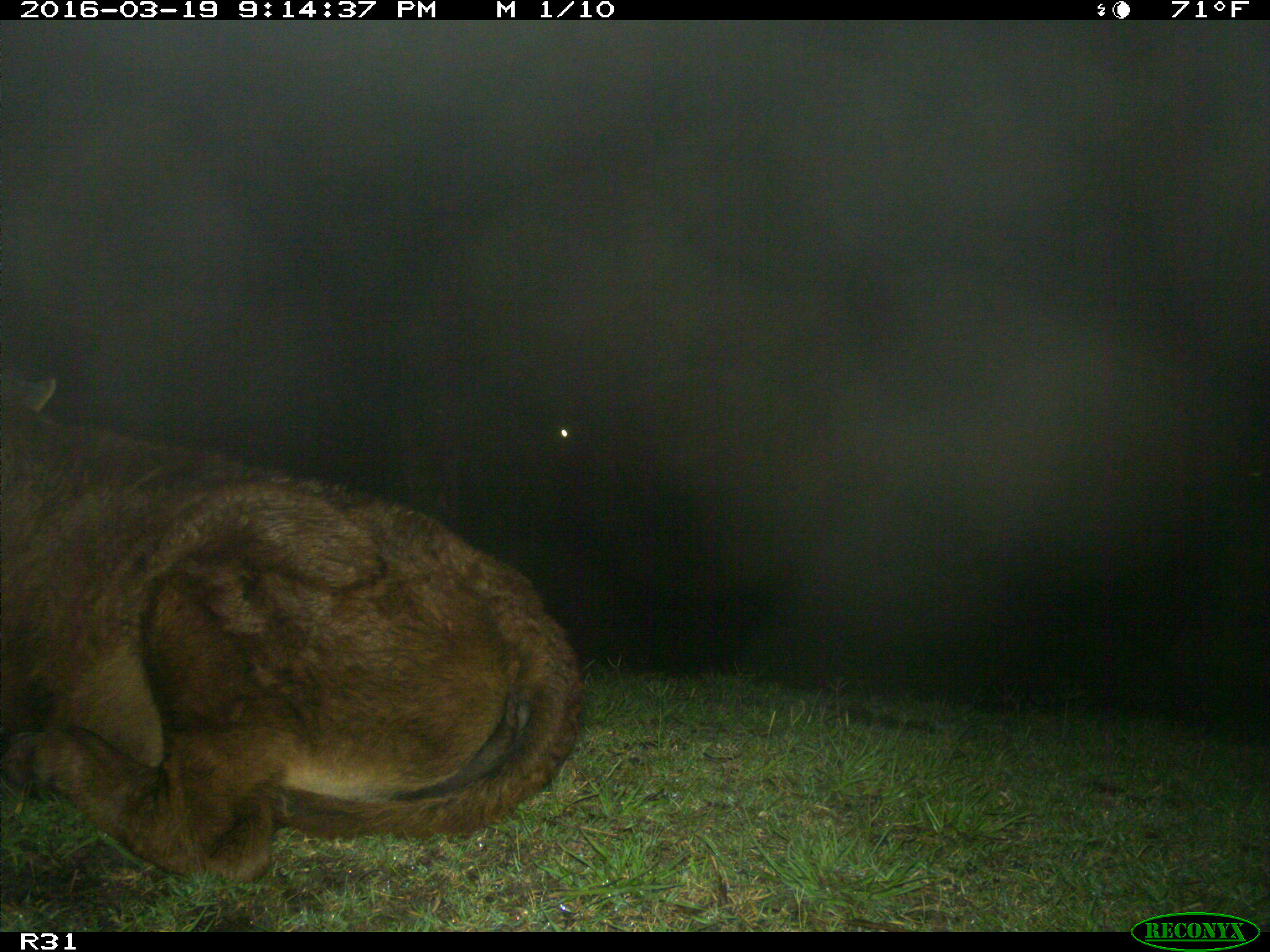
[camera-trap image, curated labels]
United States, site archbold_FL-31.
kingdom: Animalia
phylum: Chordata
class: Mammalia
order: Artiodactyla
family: Bovidae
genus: Bos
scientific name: Bos taurus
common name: domestic cow